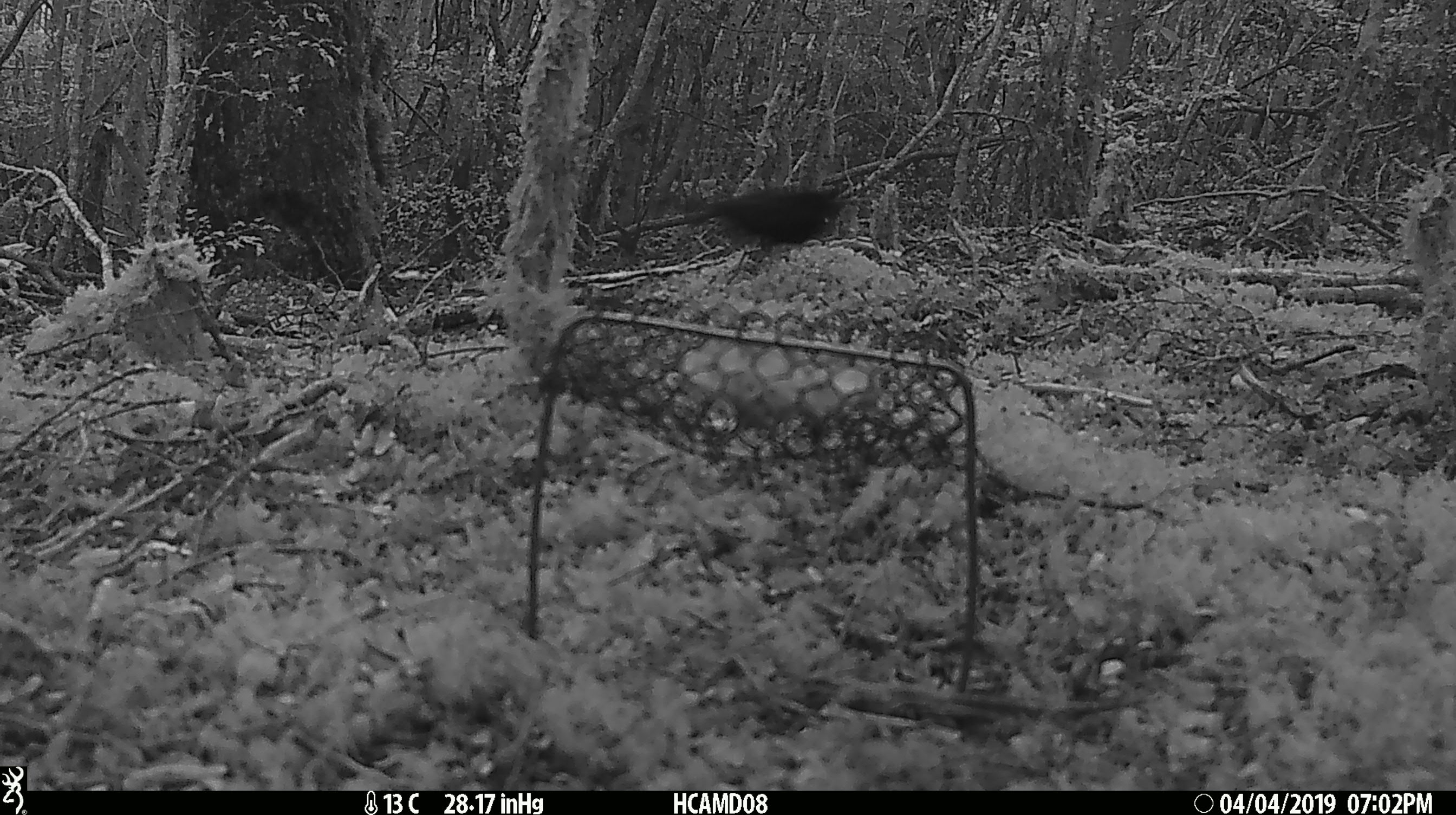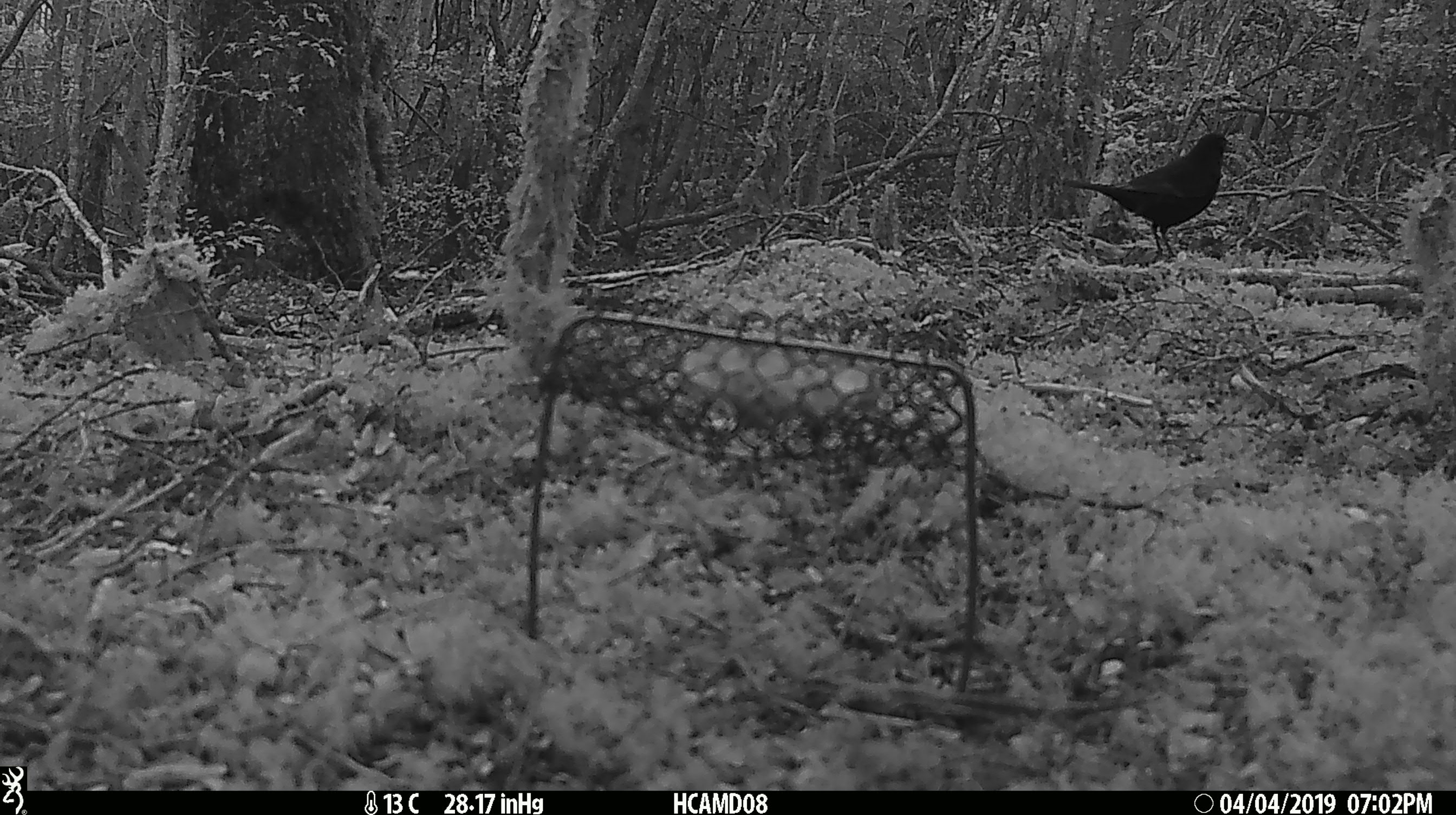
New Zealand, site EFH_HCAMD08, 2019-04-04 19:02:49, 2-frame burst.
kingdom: Animalia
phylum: Chordata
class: Aves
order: Passeriformes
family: Turdidae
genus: Turdus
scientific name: Turdus merula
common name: eurasian blackbird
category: blackbird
Blackbird (eurasian blackbird) (Turdus merula).